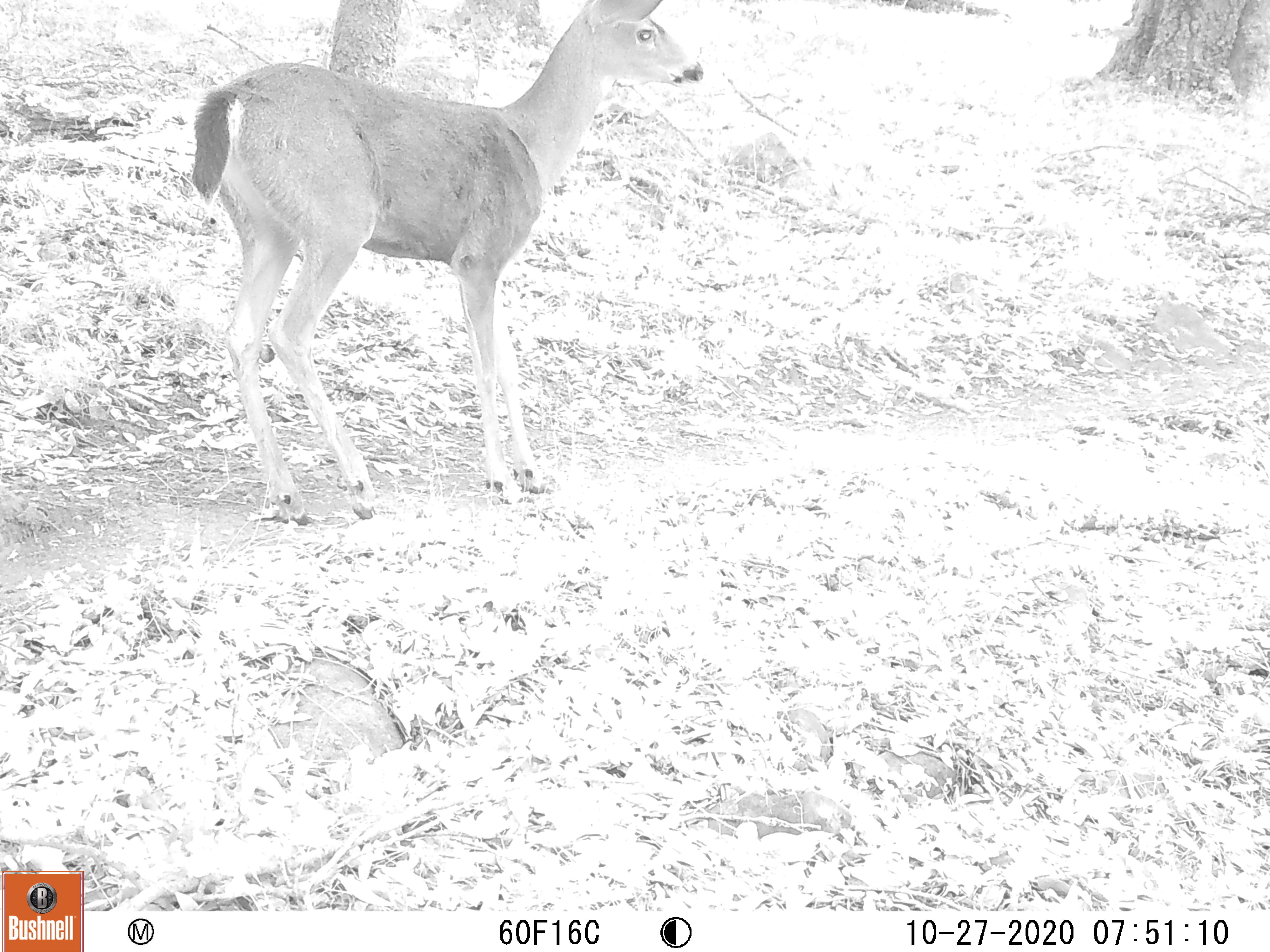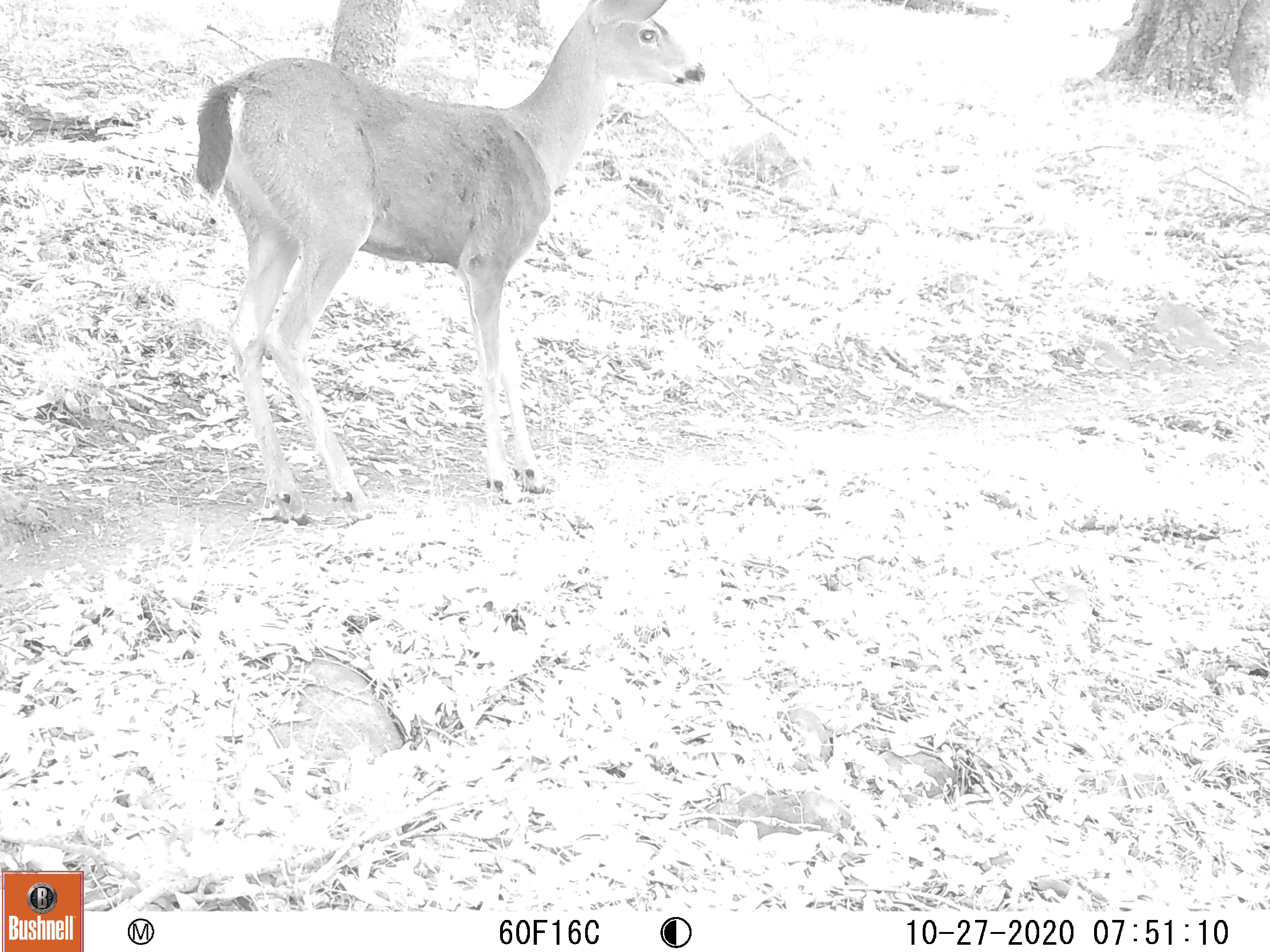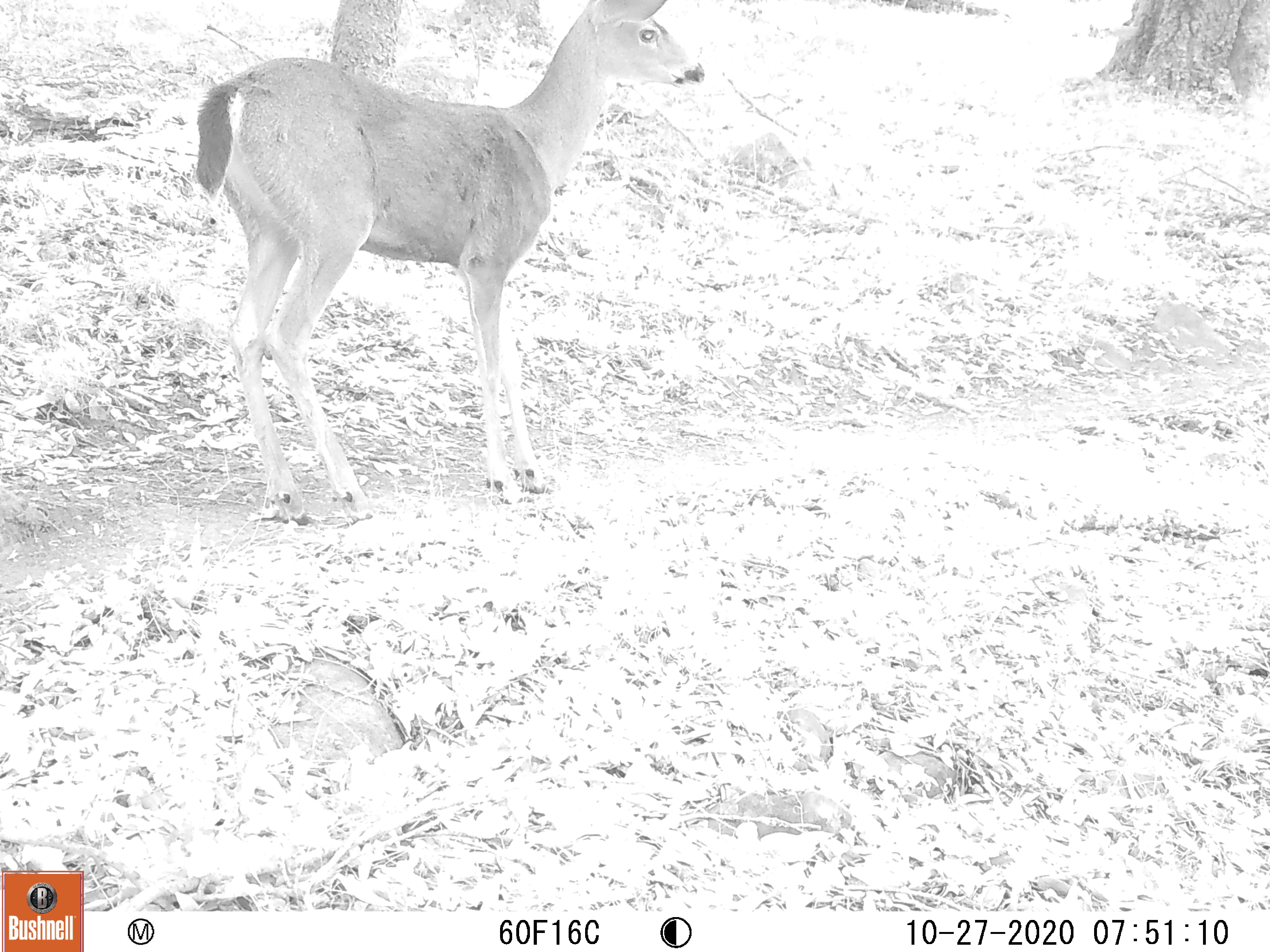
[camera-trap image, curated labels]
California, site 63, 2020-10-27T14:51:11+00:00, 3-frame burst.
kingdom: Animalia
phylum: Chordata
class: Mammalia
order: Artiodactyla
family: Cervidae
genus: Odocoileus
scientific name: Odocoileus hemionus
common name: mule deer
Mule deer (Odocoileus hemionus).